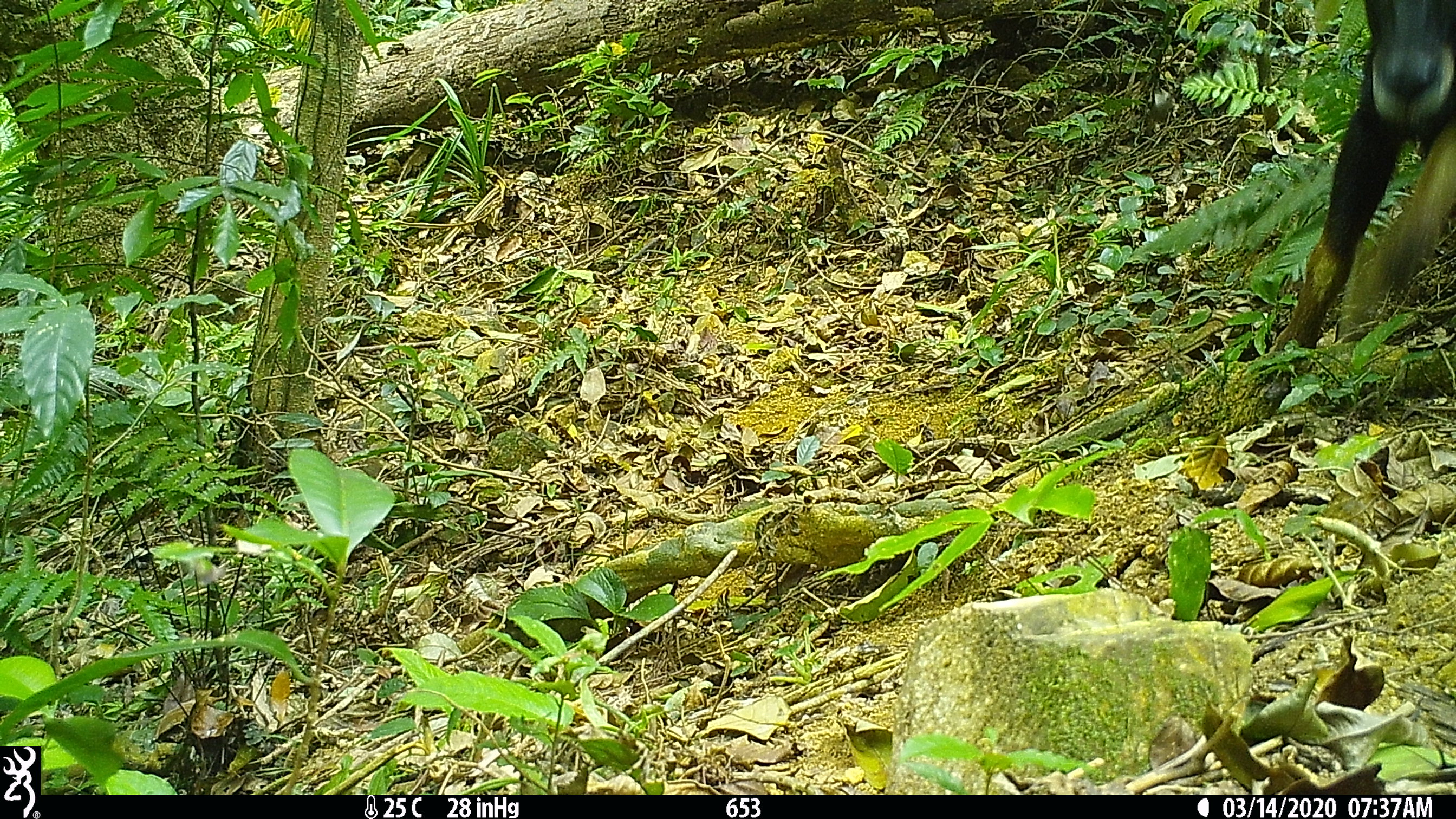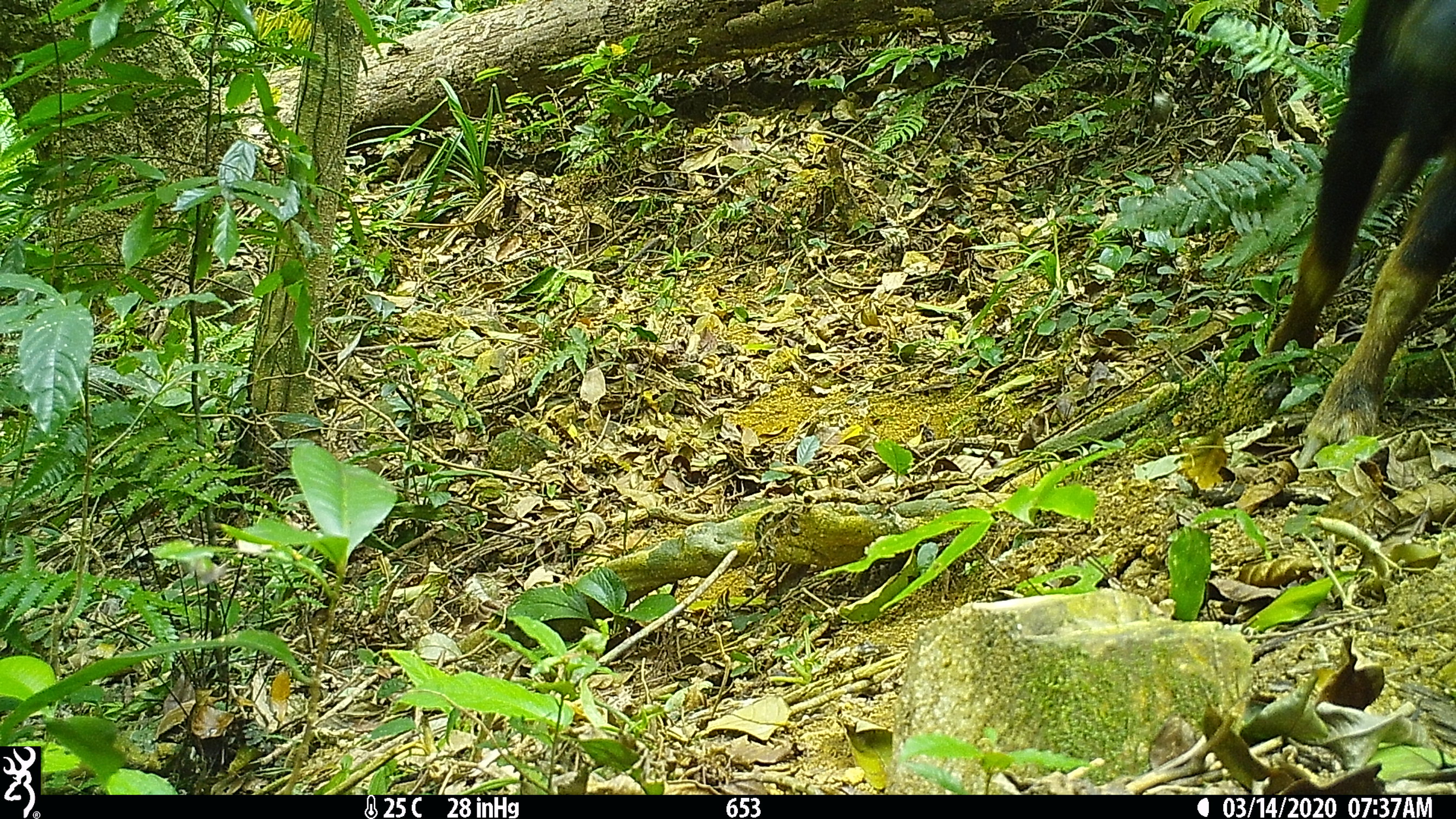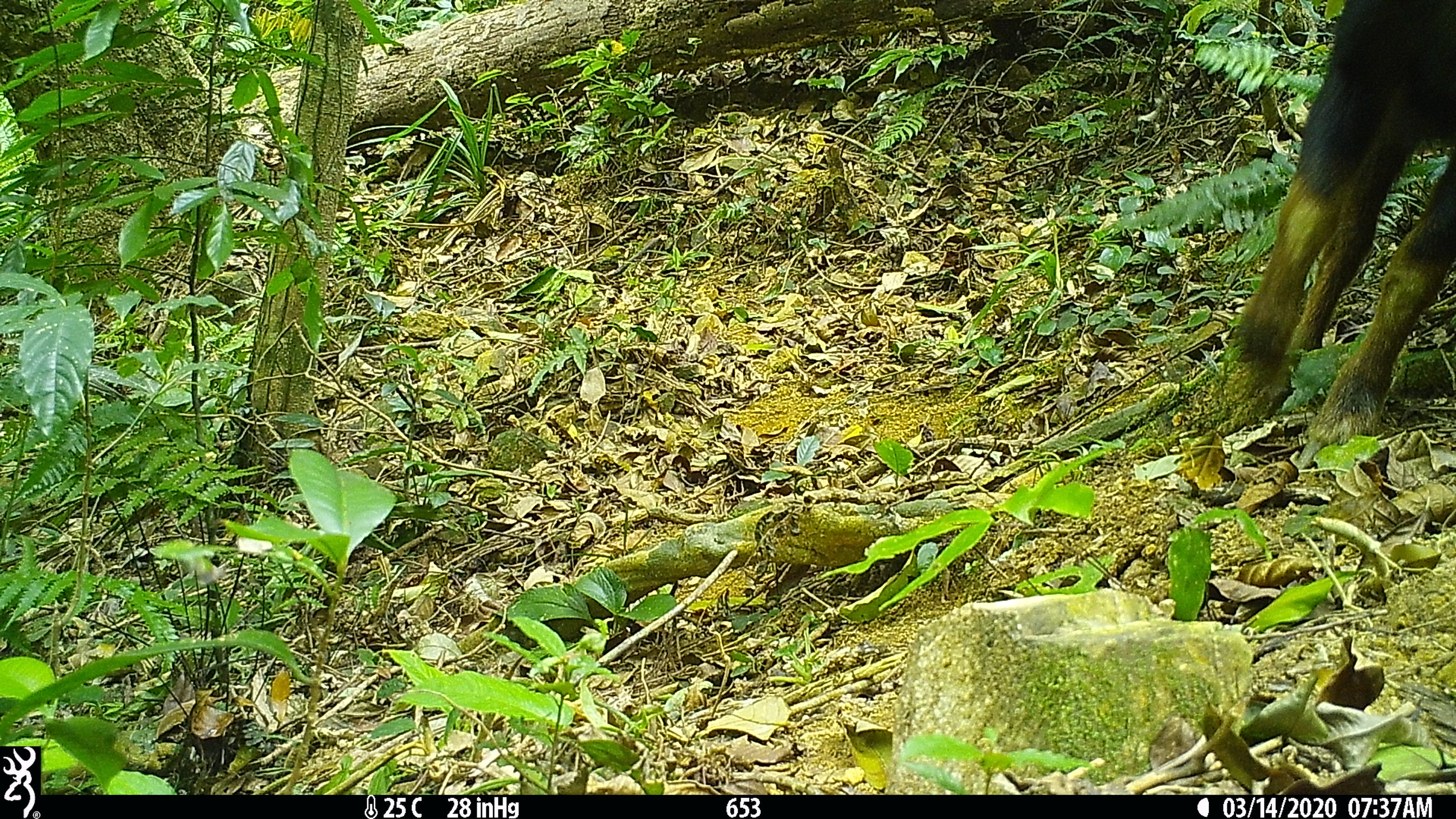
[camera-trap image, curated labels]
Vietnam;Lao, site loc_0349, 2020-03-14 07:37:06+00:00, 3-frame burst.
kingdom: Animalia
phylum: Chordata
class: Mammalia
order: Artiodactyla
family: Bovidae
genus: Capricornis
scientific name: Capricornis sumatraensis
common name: chinese serow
Chinese serow (Capricornis sumatraensis). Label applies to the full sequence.